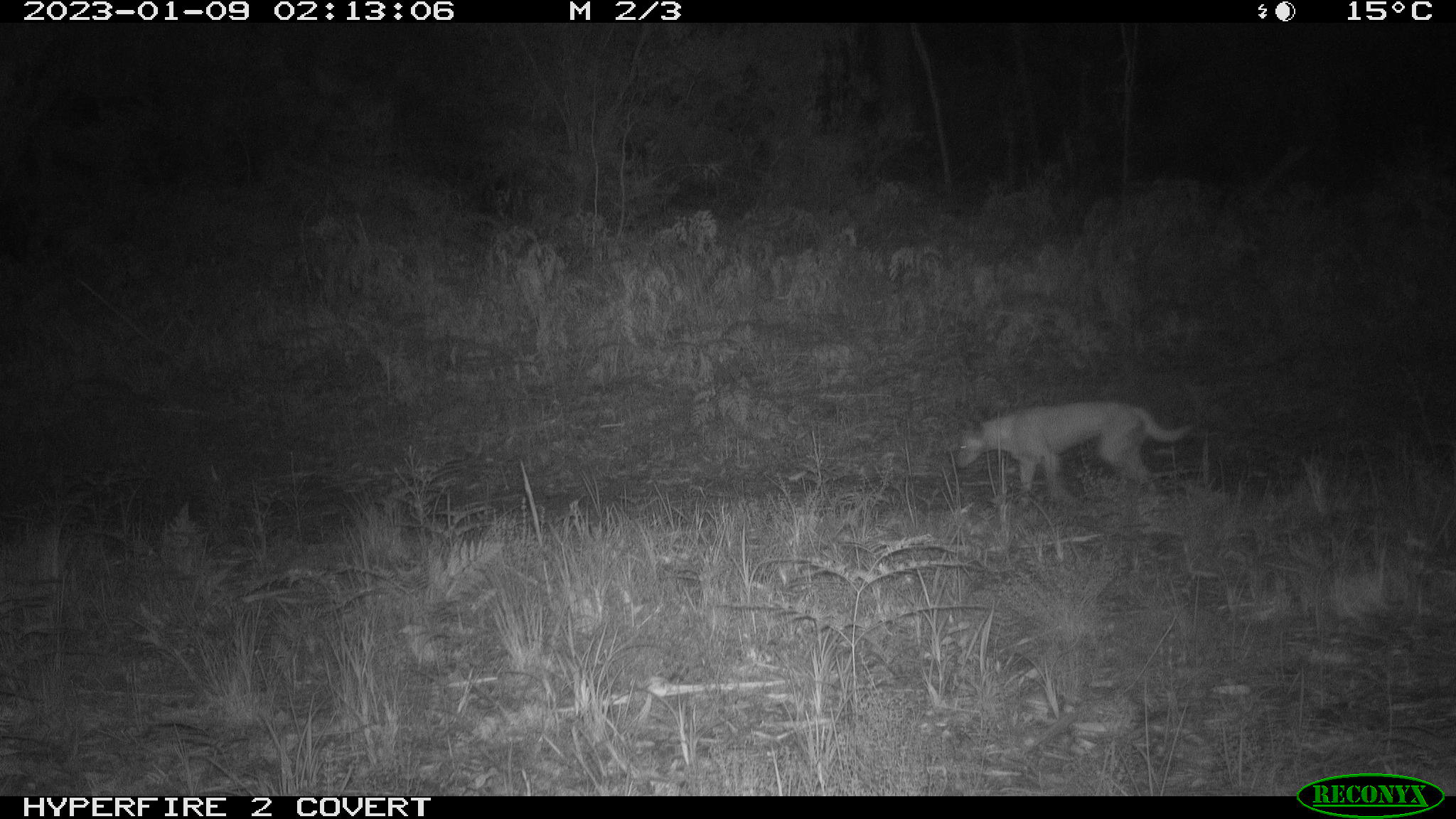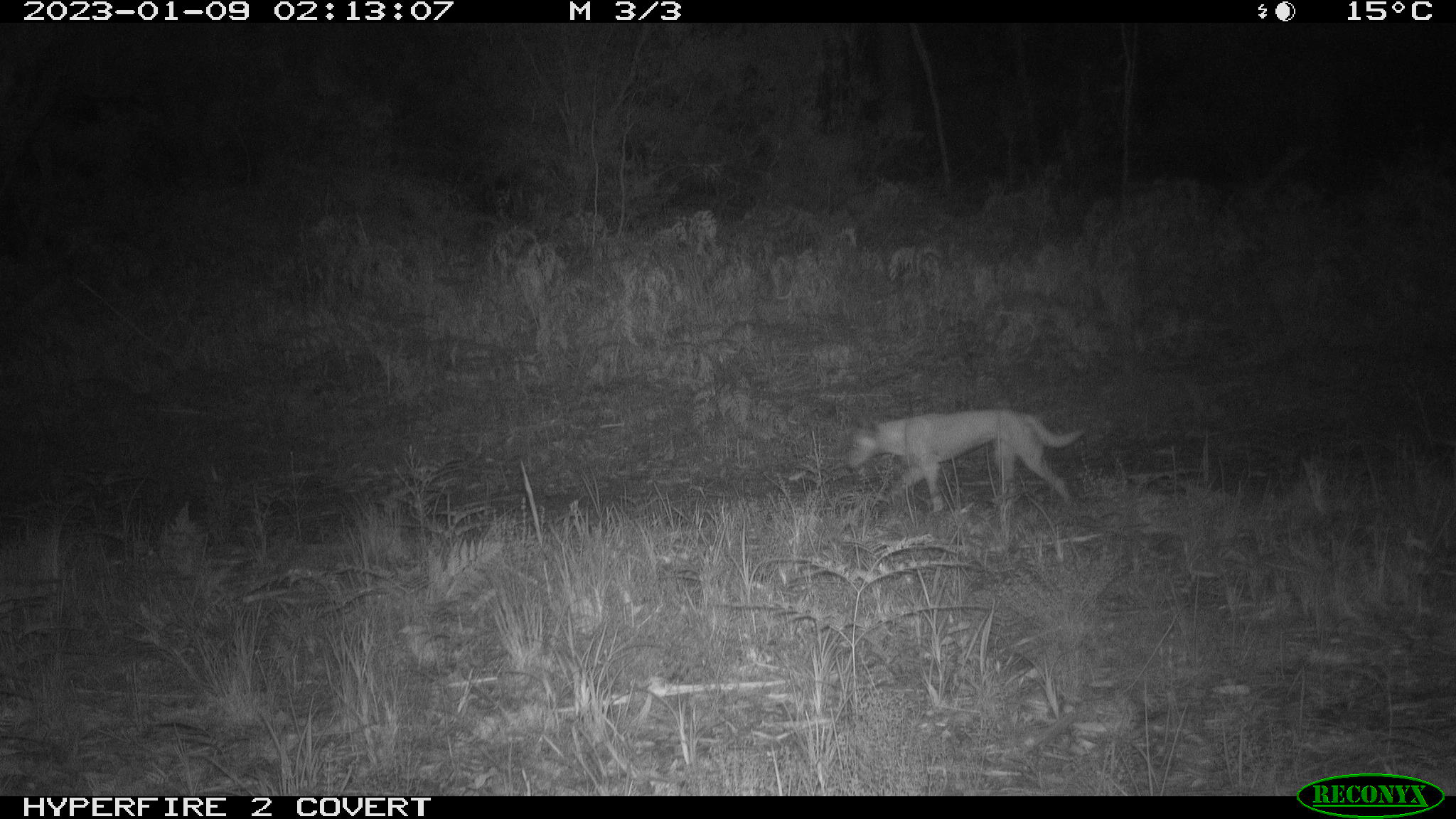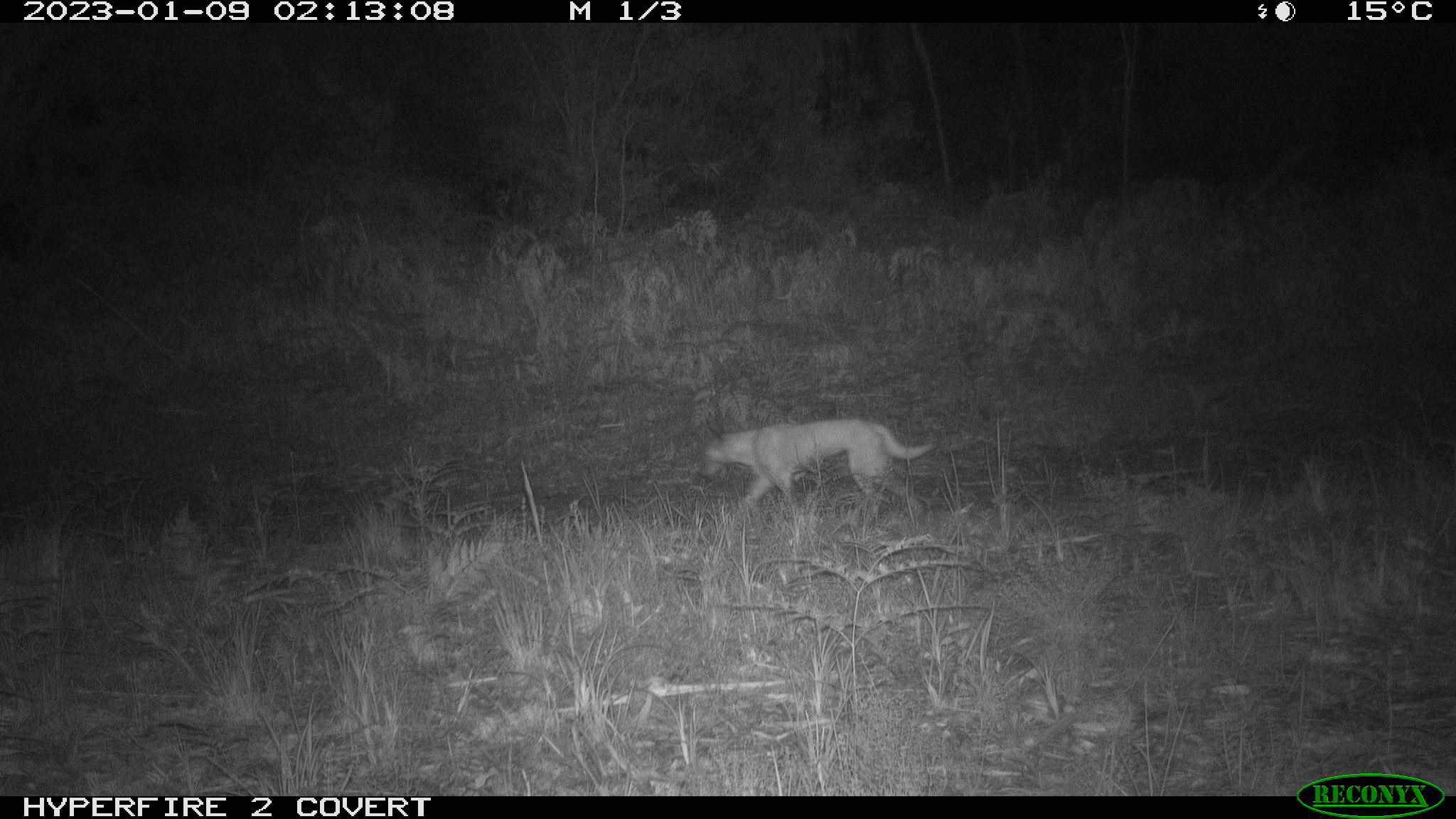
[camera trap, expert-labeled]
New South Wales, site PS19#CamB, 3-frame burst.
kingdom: Animalia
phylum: Chordata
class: Mammalia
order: Carnivora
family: Canidae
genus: Canis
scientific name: Canis familiaris dingo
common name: dingo